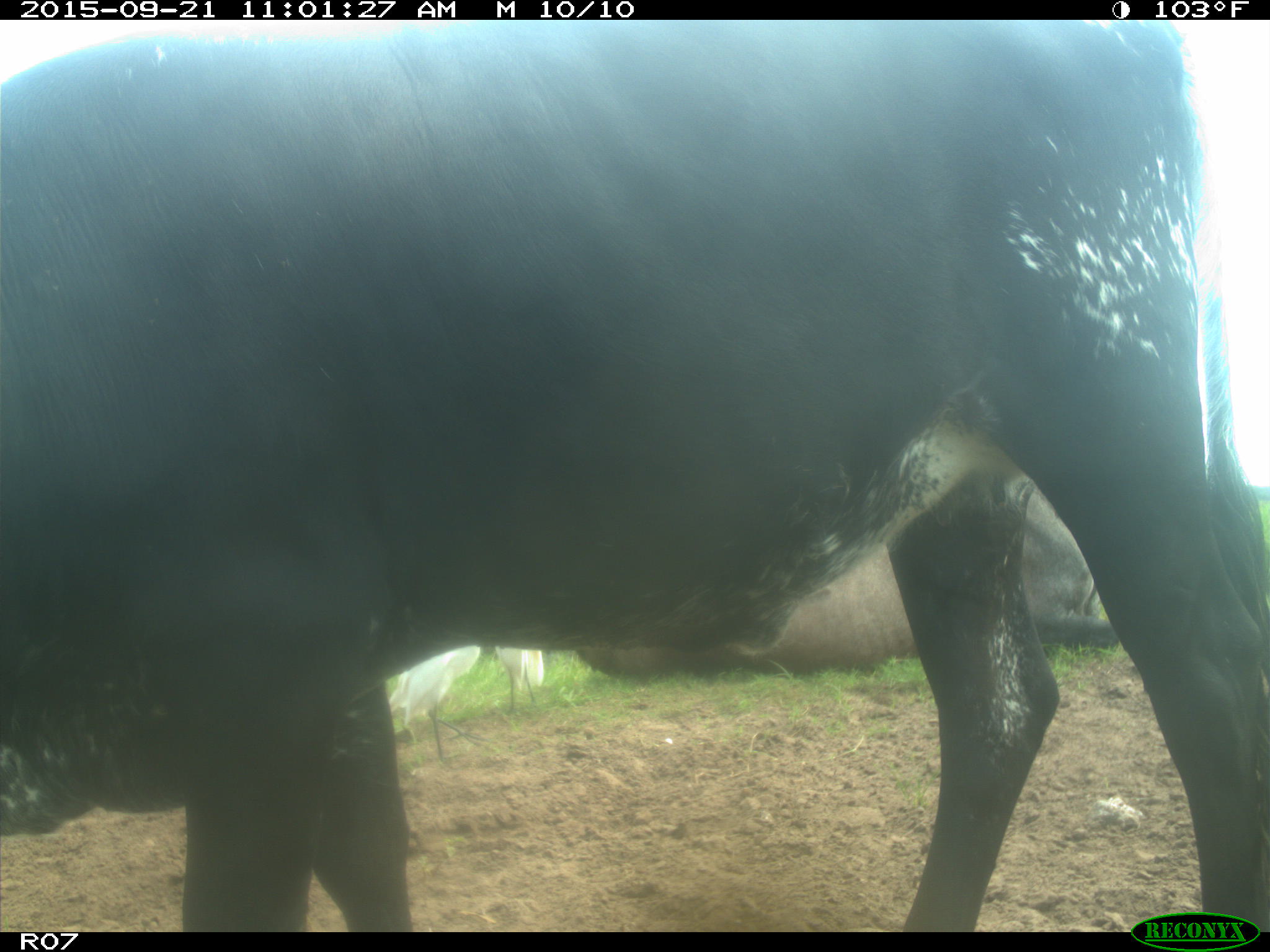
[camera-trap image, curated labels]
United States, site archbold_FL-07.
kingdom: Animalia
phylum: Chordata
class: Mammalia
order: Artiodactyla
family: Bovidae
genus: Bos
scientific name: Bos taurus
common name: domestic cow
Bos taurus (domestic cow).